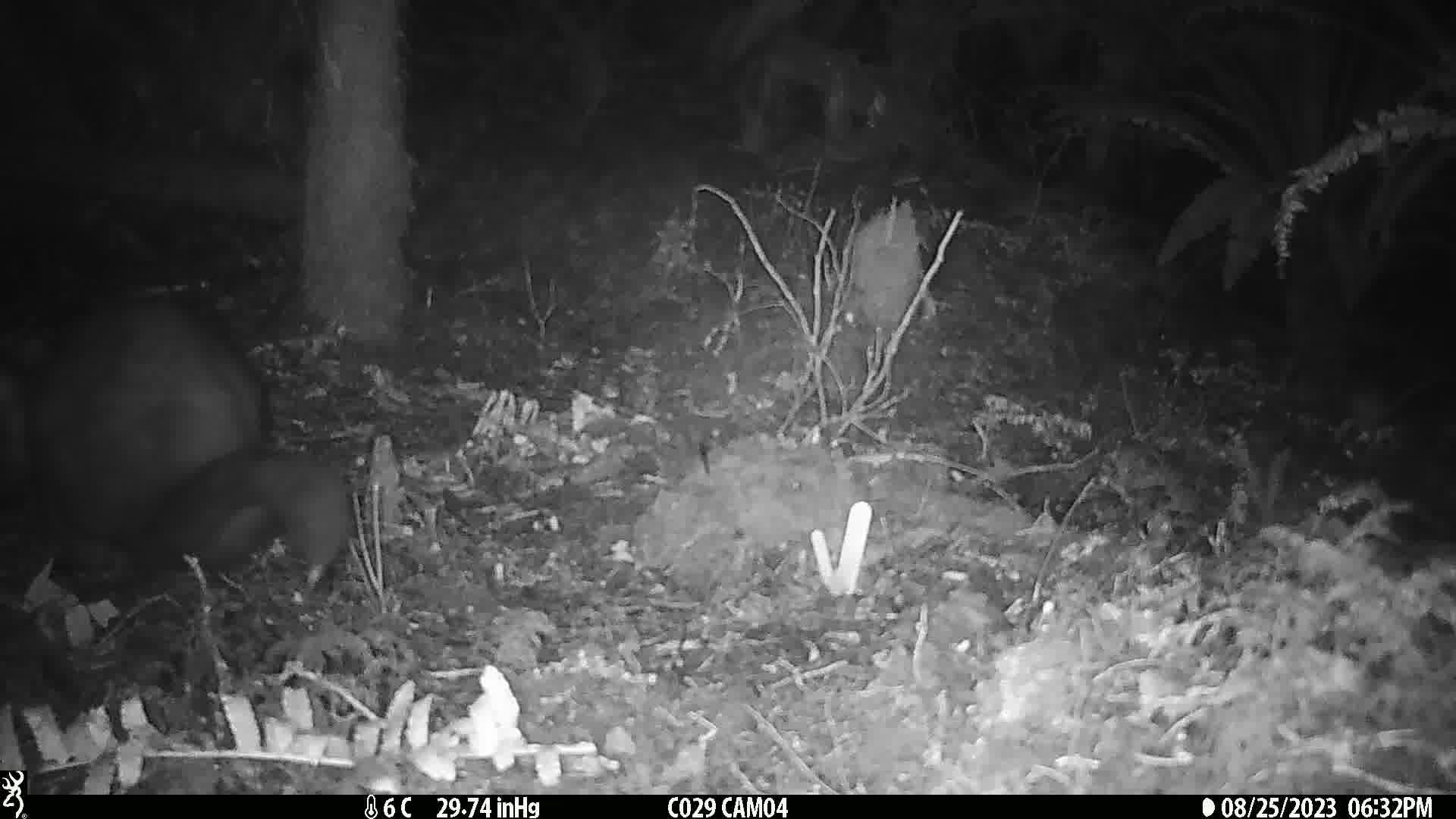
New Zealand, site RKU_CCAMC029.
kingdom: Animalia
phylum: Chordata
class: Mammalia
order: Diprotodontia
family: Phalangeridae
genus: Trichosurus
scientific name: Trichosurus vulpecula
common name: common brushtail possum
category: possum